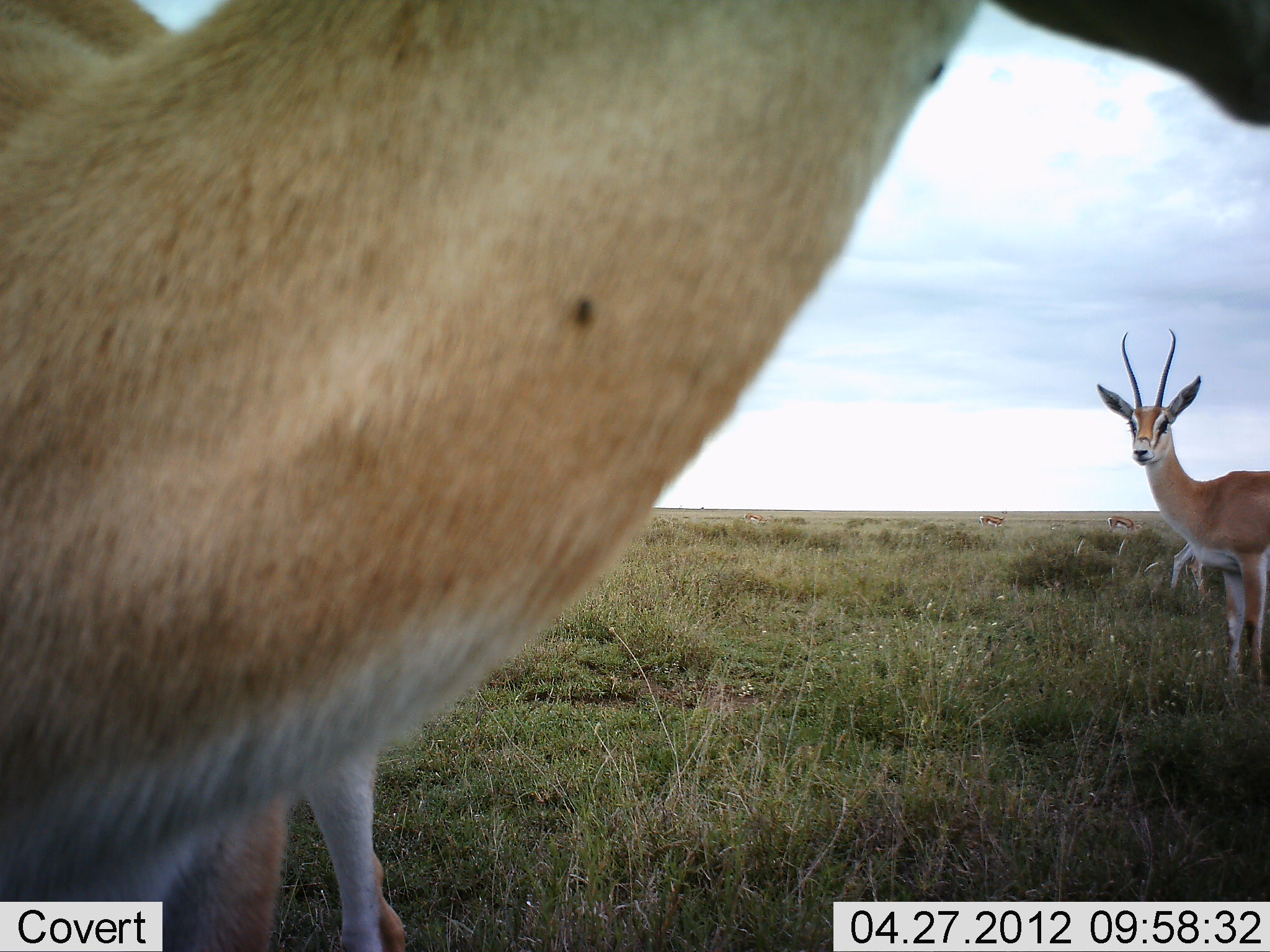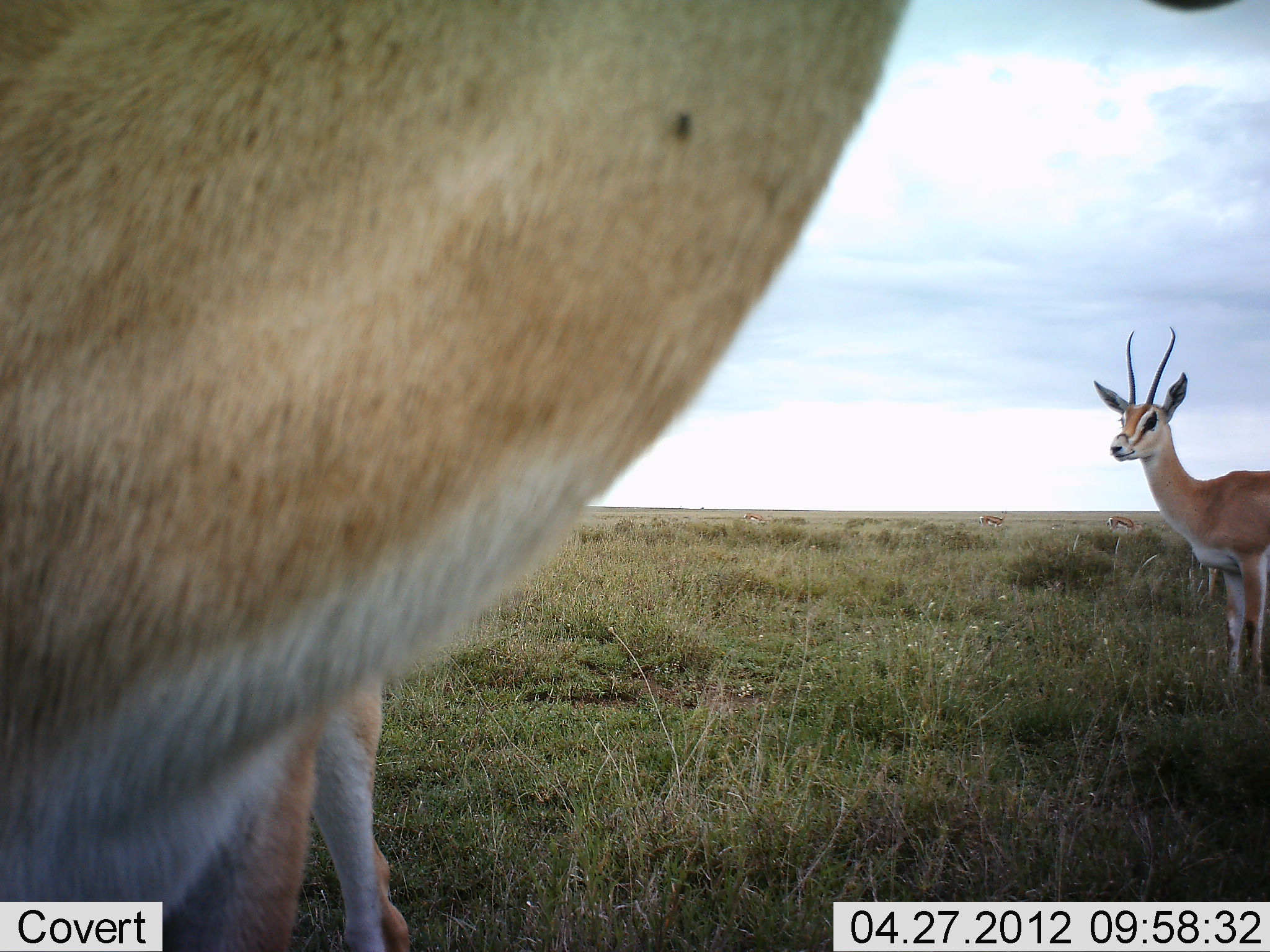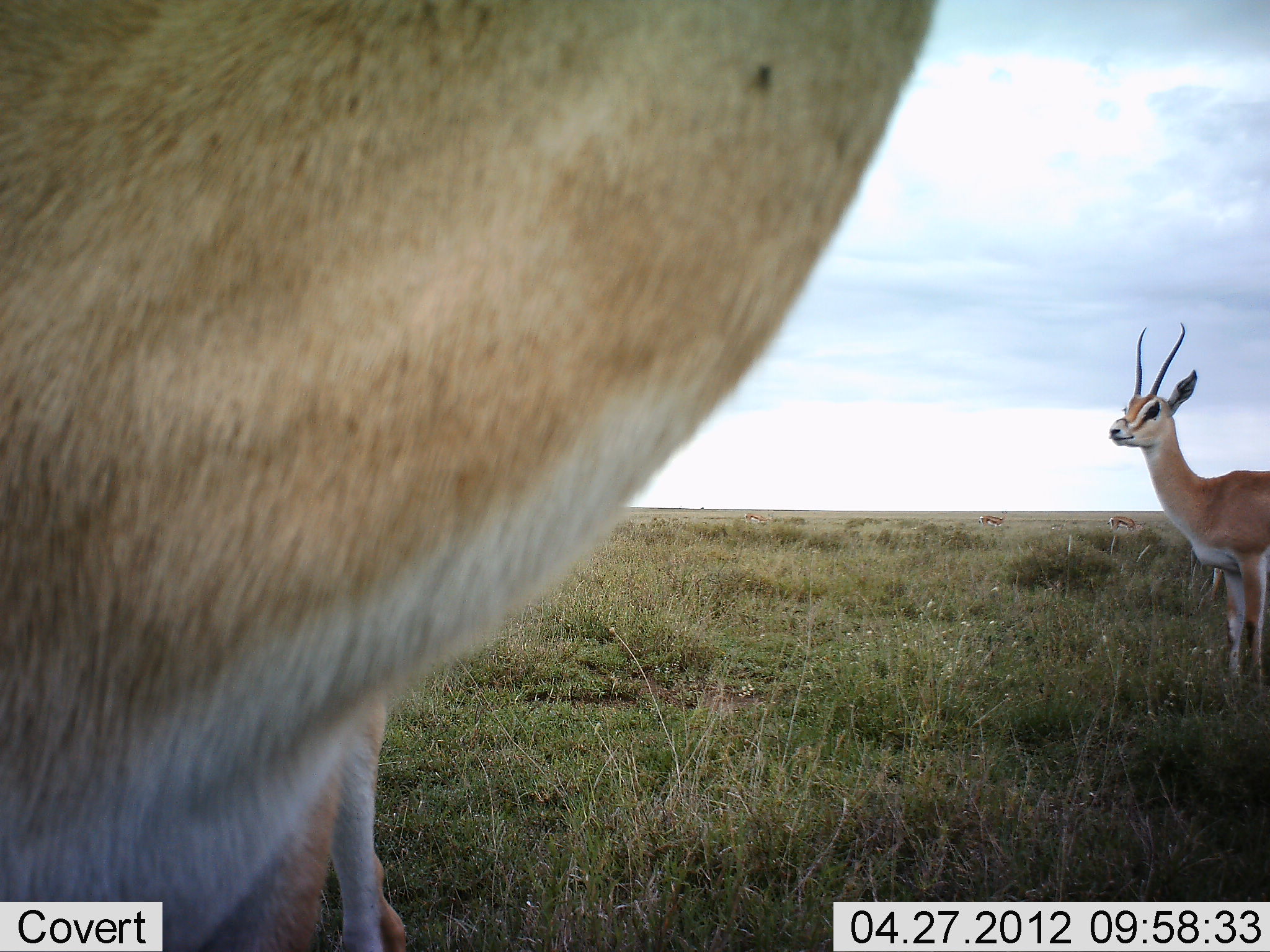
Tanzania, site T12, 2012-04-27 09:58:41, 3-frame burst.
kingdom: Animalia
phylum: Chordata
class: Mammalia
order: Artiodactyla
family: Bovidae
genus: Nanger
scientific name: Nanger granti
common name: grant's gazelle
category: gazellegrants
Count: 3.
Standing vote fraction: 89%.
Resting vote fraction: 0%.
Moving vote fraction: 22%.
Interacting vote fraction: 0%.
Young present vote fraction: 0%.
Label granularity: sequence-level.